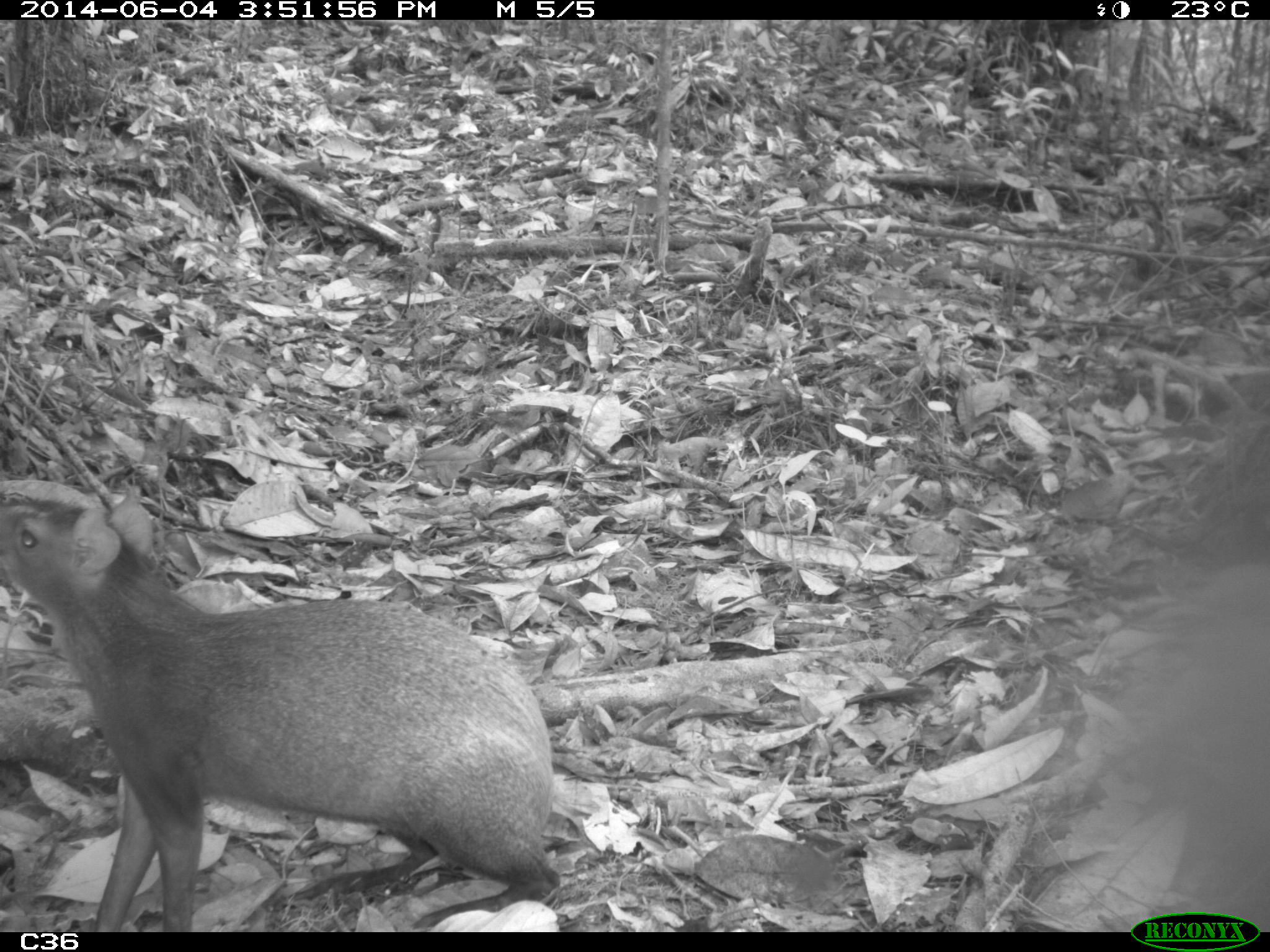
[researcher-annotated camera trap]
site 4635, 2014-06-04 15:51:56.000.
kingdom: Animalia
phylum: Chordata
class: Mammalia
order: Rodentia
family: Dasyproctidae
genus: Dasyprocta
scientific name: Dasyprocta leporina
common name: red-rumped agouti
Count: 1.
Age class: adult.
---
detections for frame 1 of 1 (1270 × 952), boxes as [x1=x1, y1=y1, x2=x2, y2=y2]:
dasyprocta leporina: [x1=0, y1=474, x2=564, y2=932]